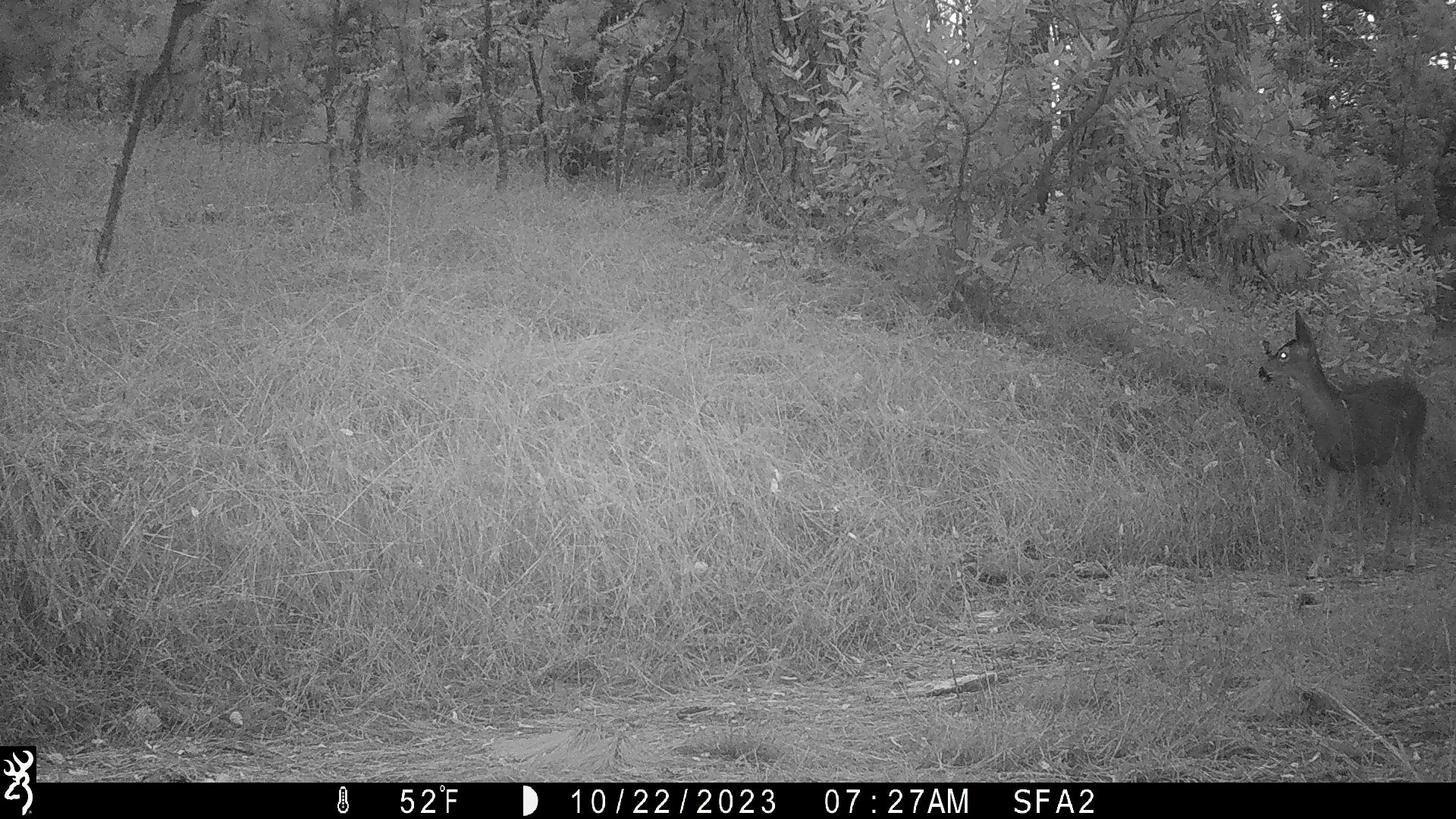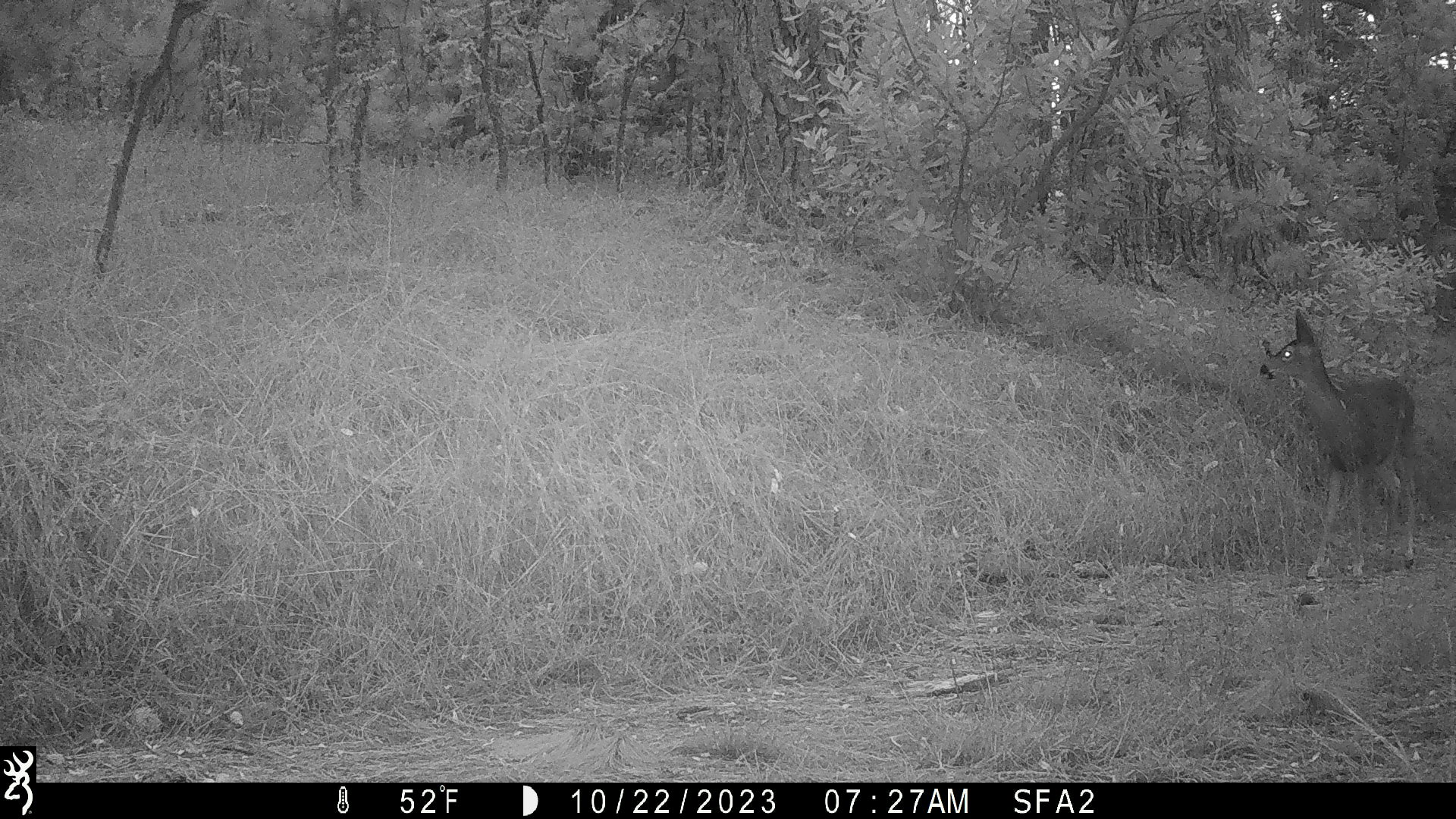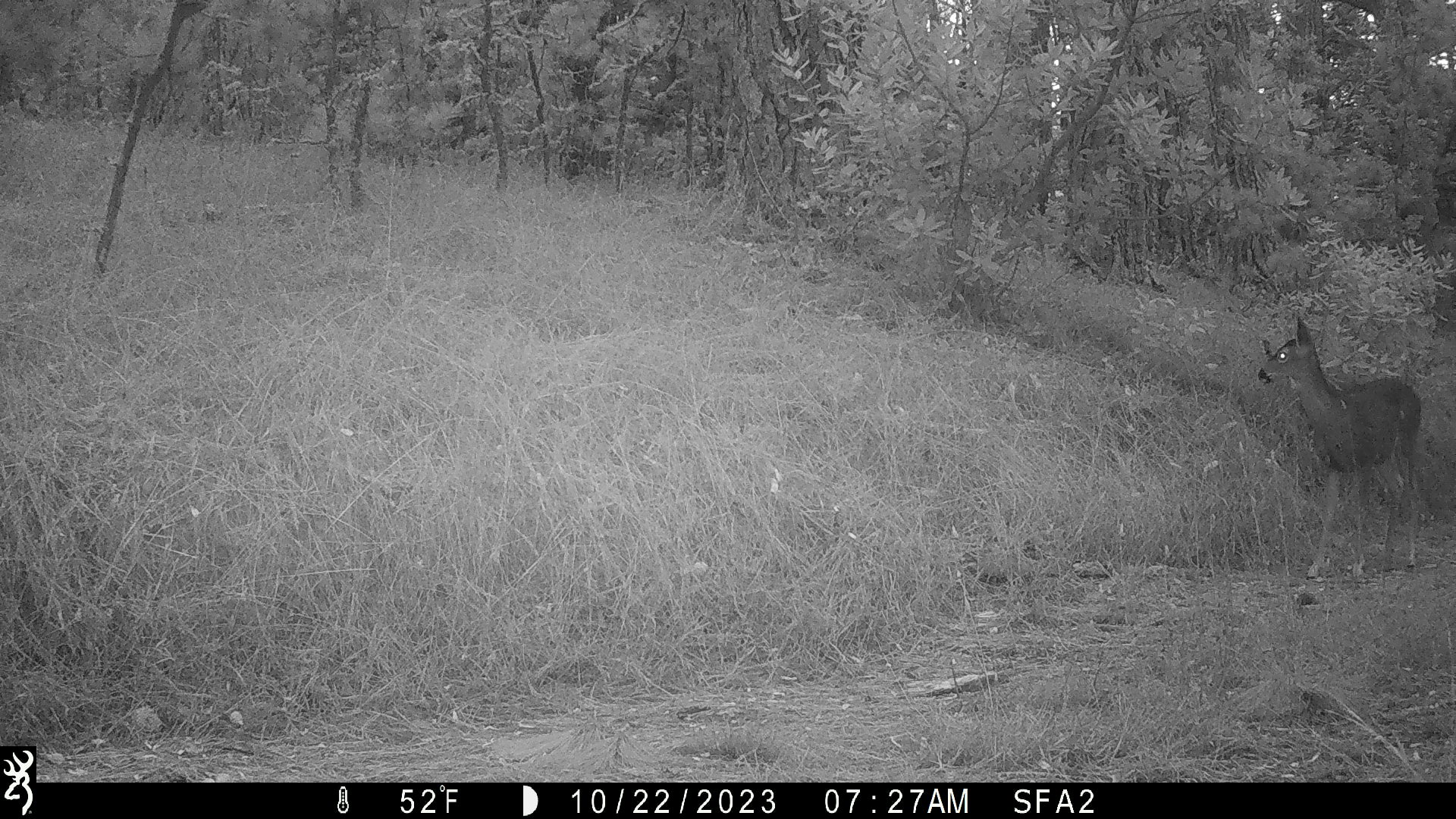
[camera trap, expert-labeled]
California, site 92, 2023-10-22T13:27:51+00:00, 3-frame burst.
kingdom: Animalia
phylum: Chordata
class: Mammalia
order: Artiodactyla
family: Cervidae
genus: Odocoileus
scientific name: Odocoileus hemionus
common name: mule deer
Mule deer (Odocoileus hemionus).